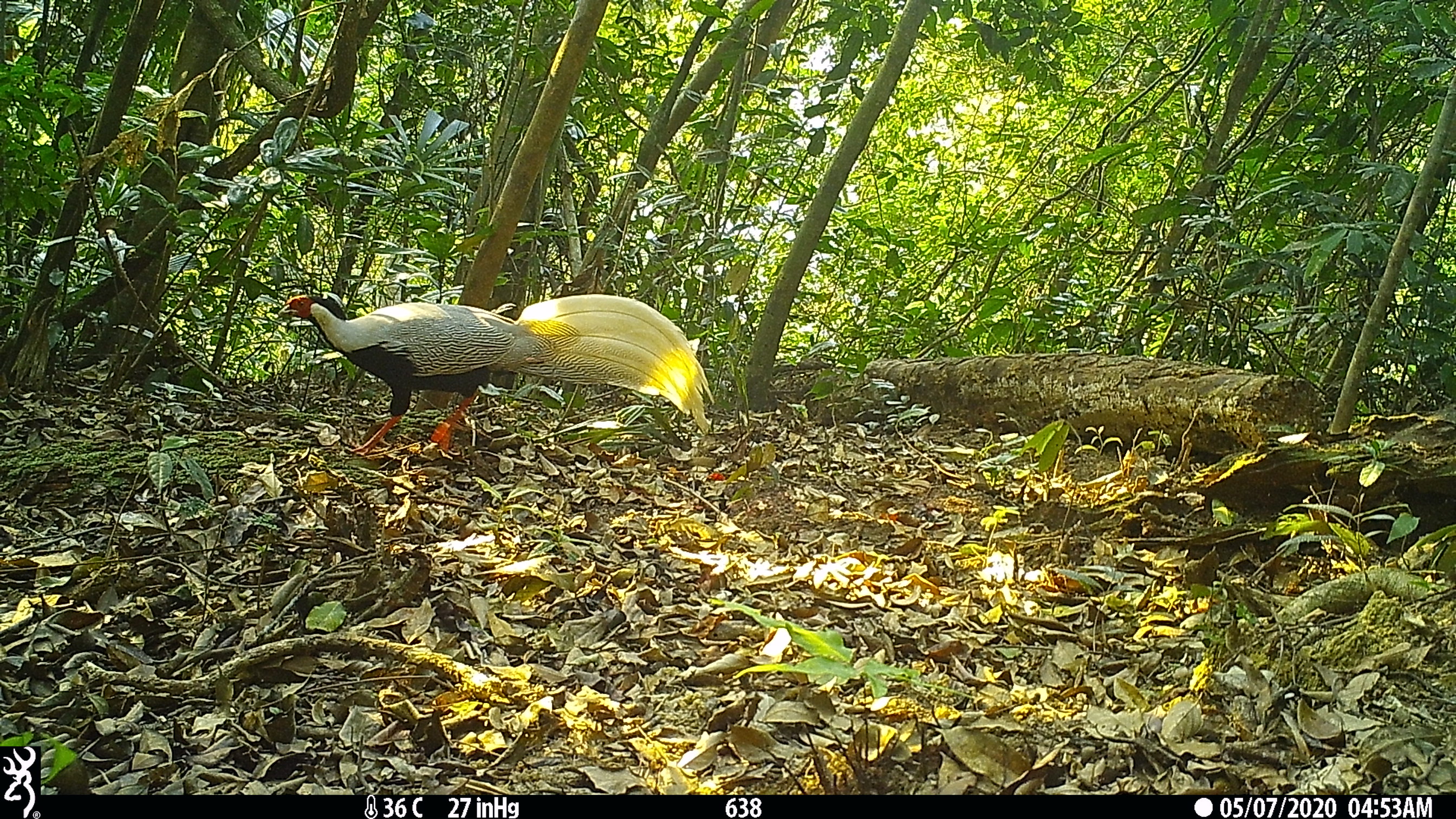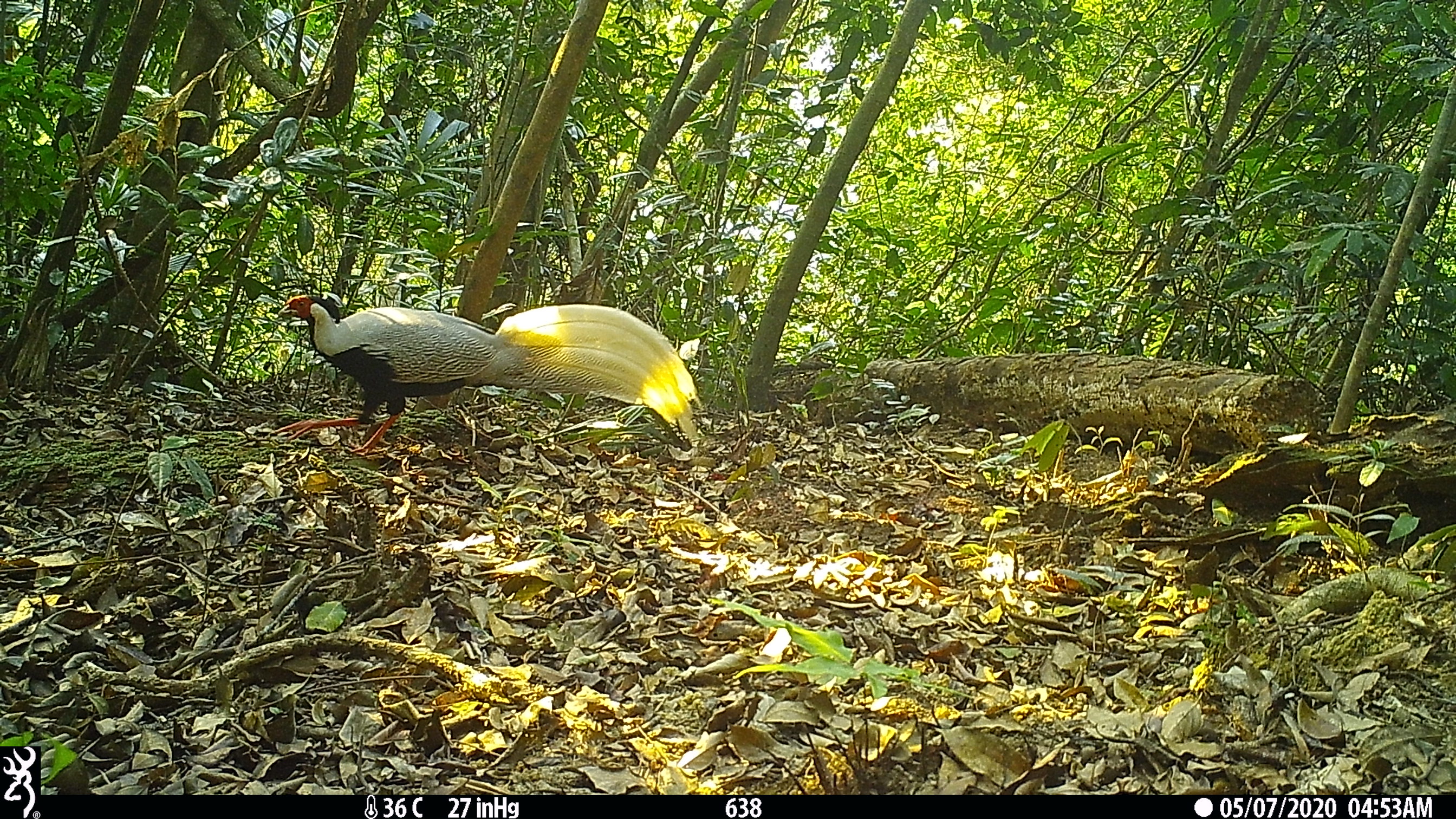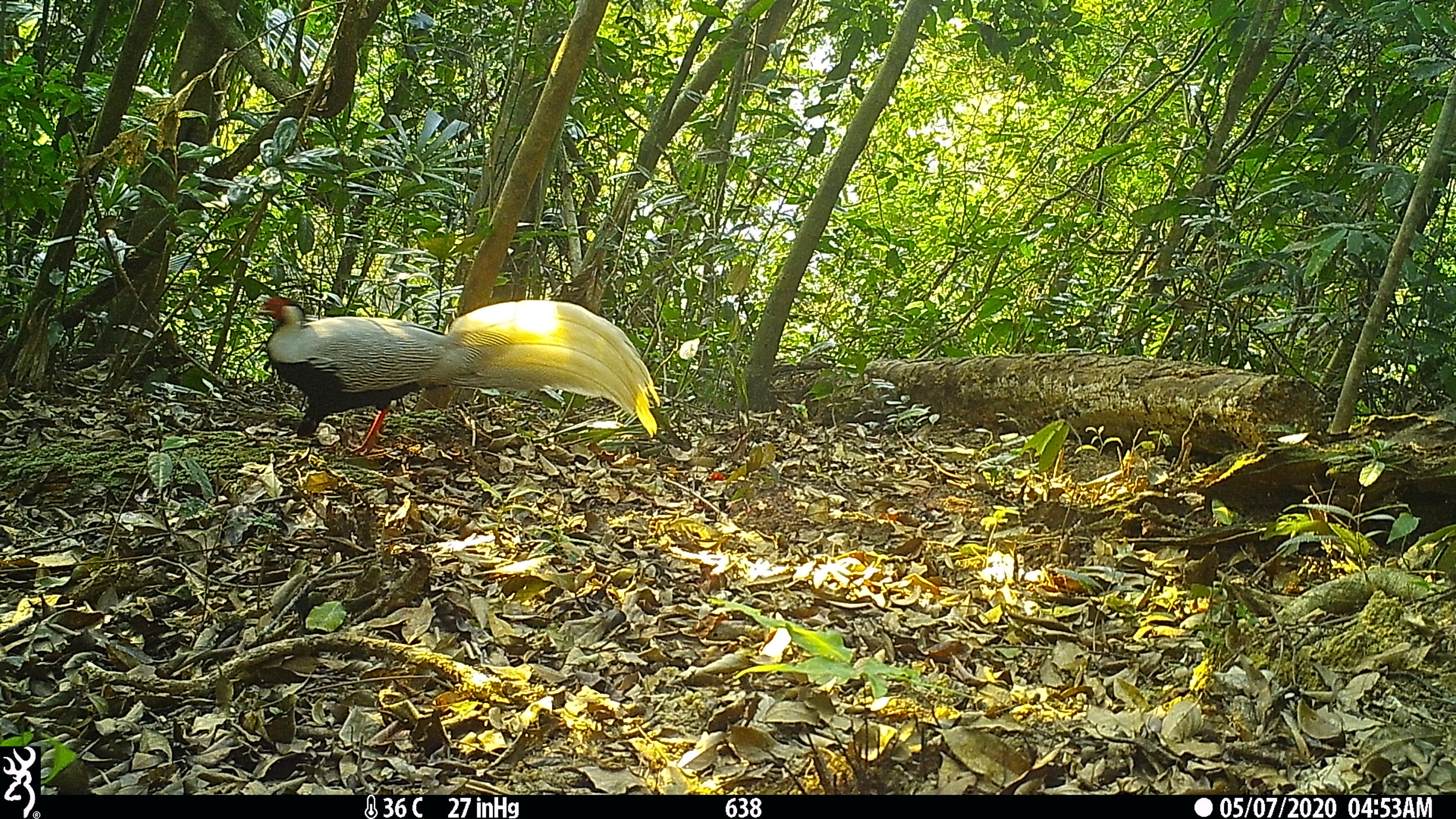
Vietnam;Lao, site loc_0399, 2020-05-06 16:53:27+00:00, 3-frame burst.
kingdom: Animalia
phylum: Chordata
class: Aves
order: Galliformes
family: Phasianidae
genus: Lophura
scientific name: Lophura nycthemera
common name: silver pheasant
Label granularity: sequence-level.